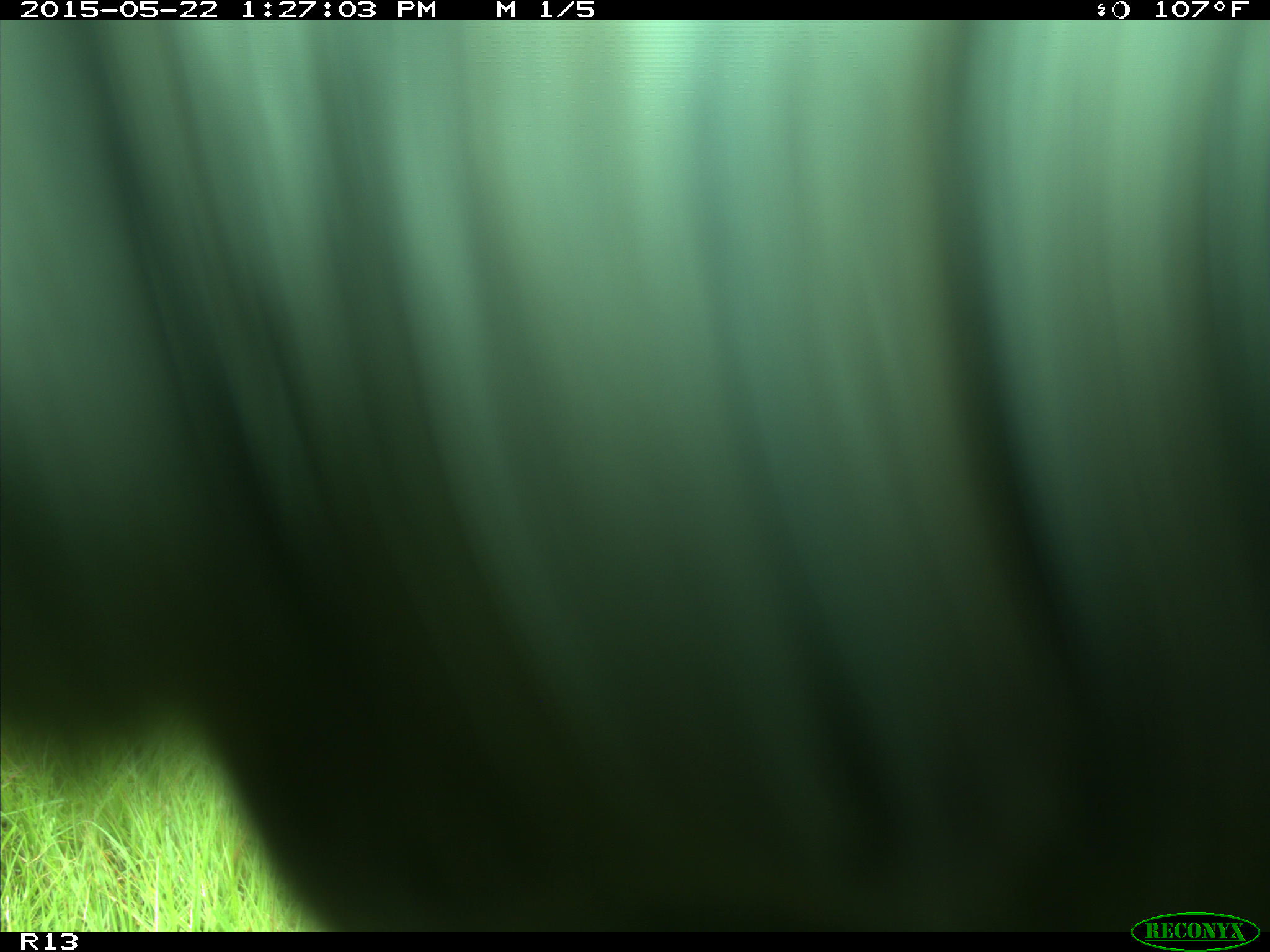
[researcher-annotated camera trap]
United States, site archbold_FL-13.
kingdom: Animalia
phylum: Chordata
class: Mammalia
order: Artiodactyla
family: Bovidae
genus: Bos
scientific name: Bos taurus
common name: domestic cow